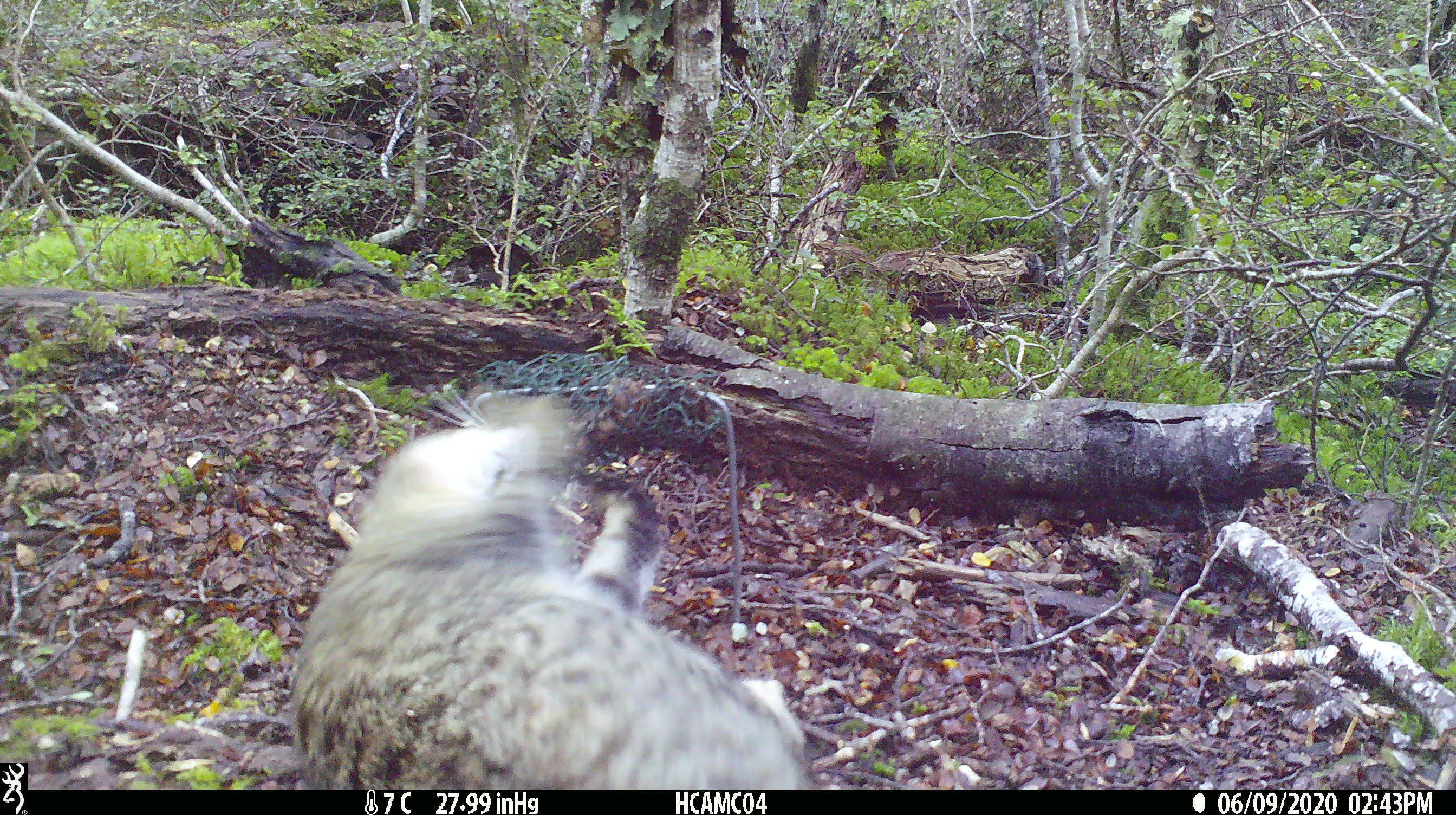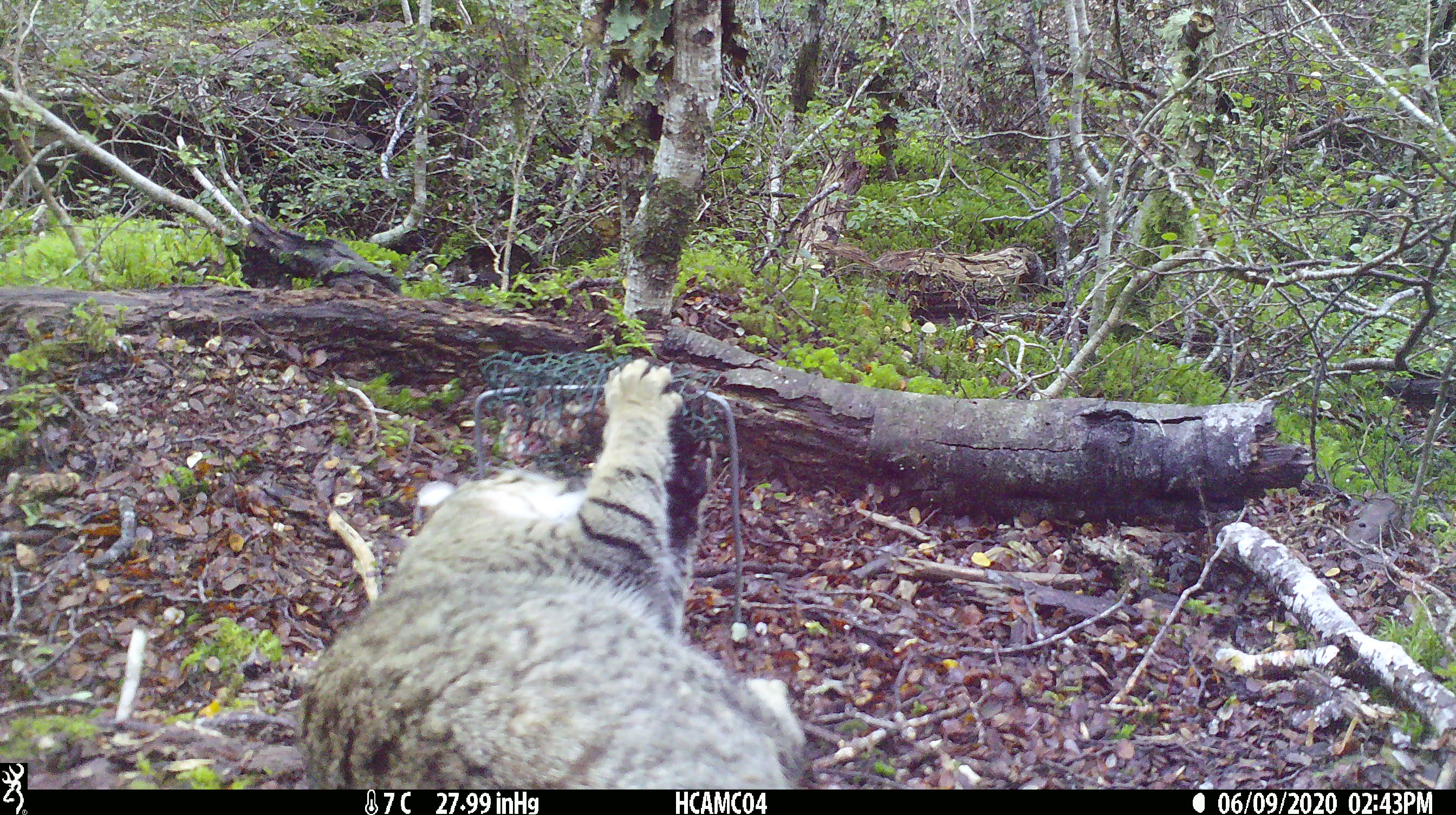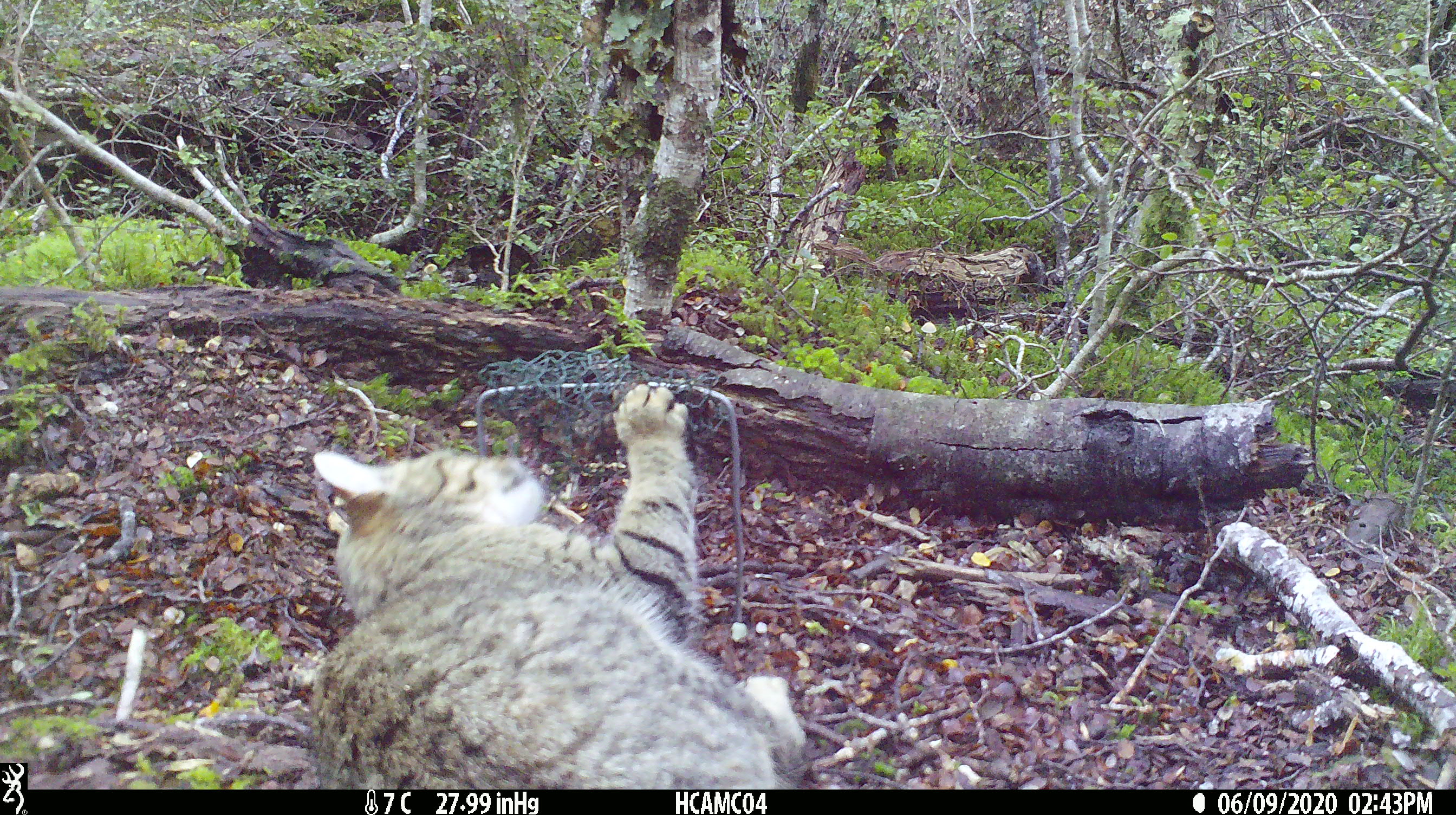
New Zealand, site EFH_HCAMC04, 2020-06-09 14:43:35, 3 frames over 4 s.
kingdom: Animalia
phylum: Chordata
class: Mammalia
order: Carnivora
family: Felidae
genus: Felis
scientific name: Felis catus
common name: domestic cat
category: cat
Cat (domestic cat) (Felis catus).